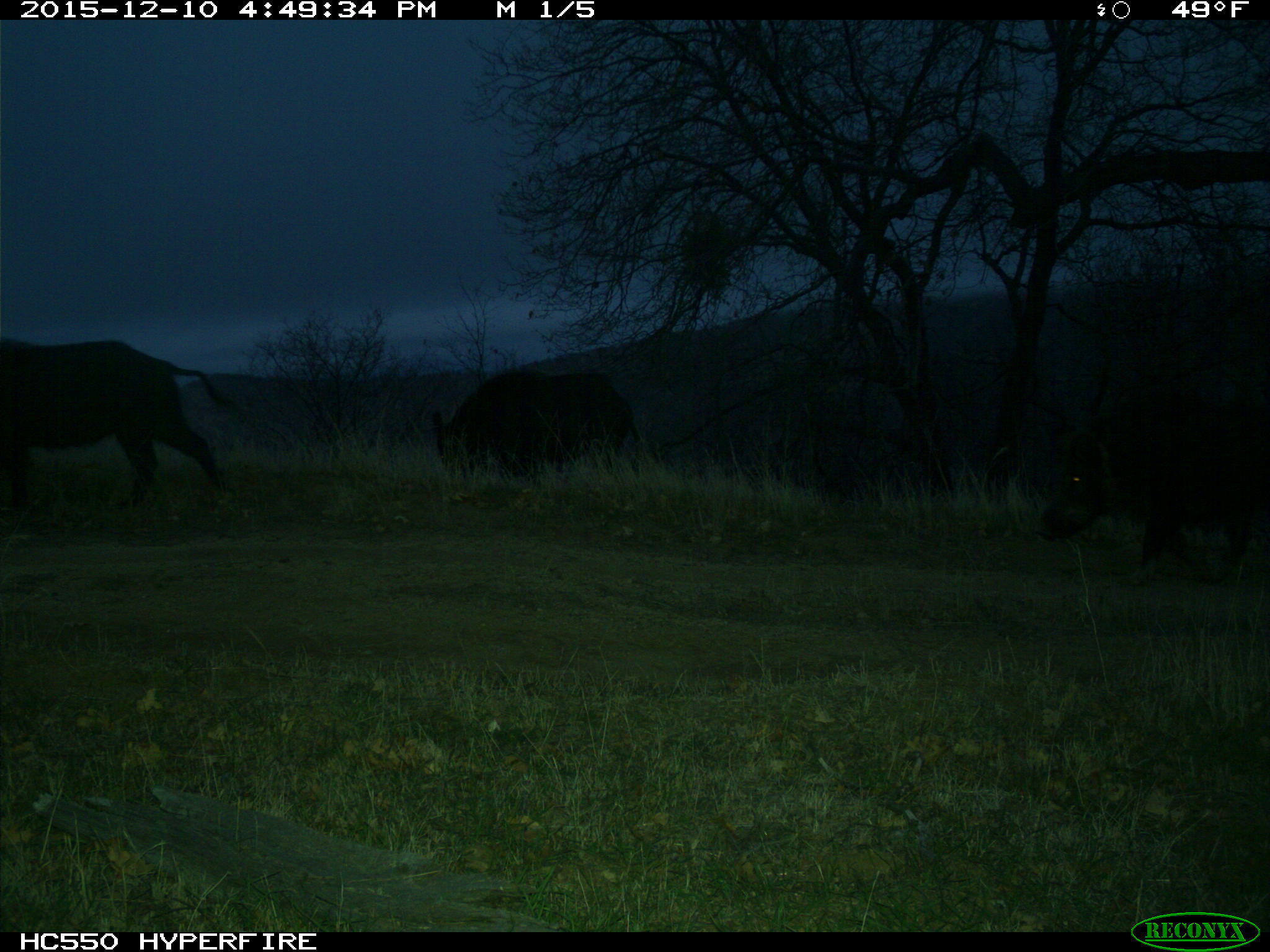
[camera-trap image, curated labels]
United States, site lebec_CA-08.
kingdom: Animalia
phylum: Chordata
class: Mammalia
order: Artiodactyla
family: Suidae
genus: Sus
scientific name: Sus scrofa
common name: wild boar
Sus scrofa (wild boar).